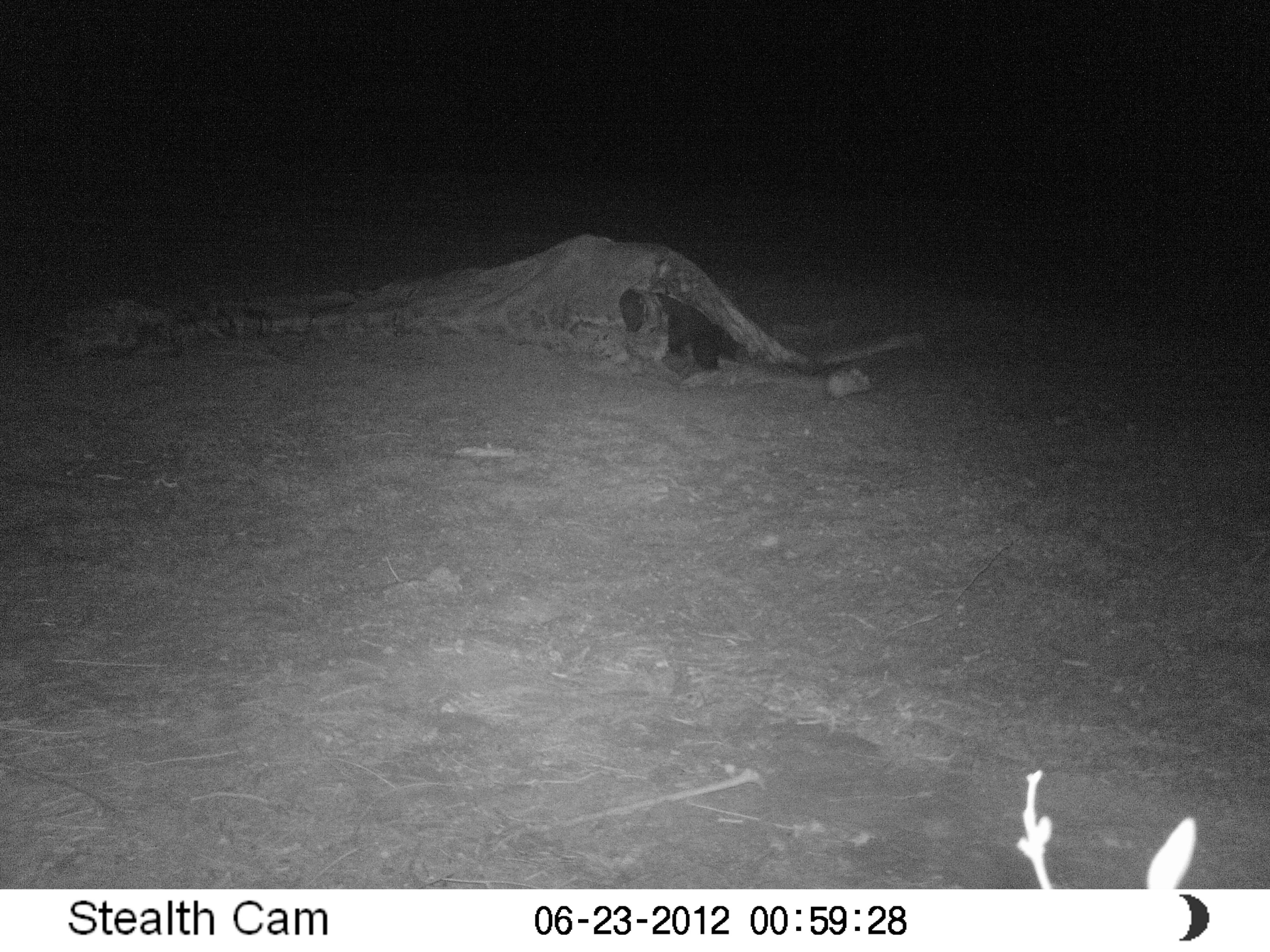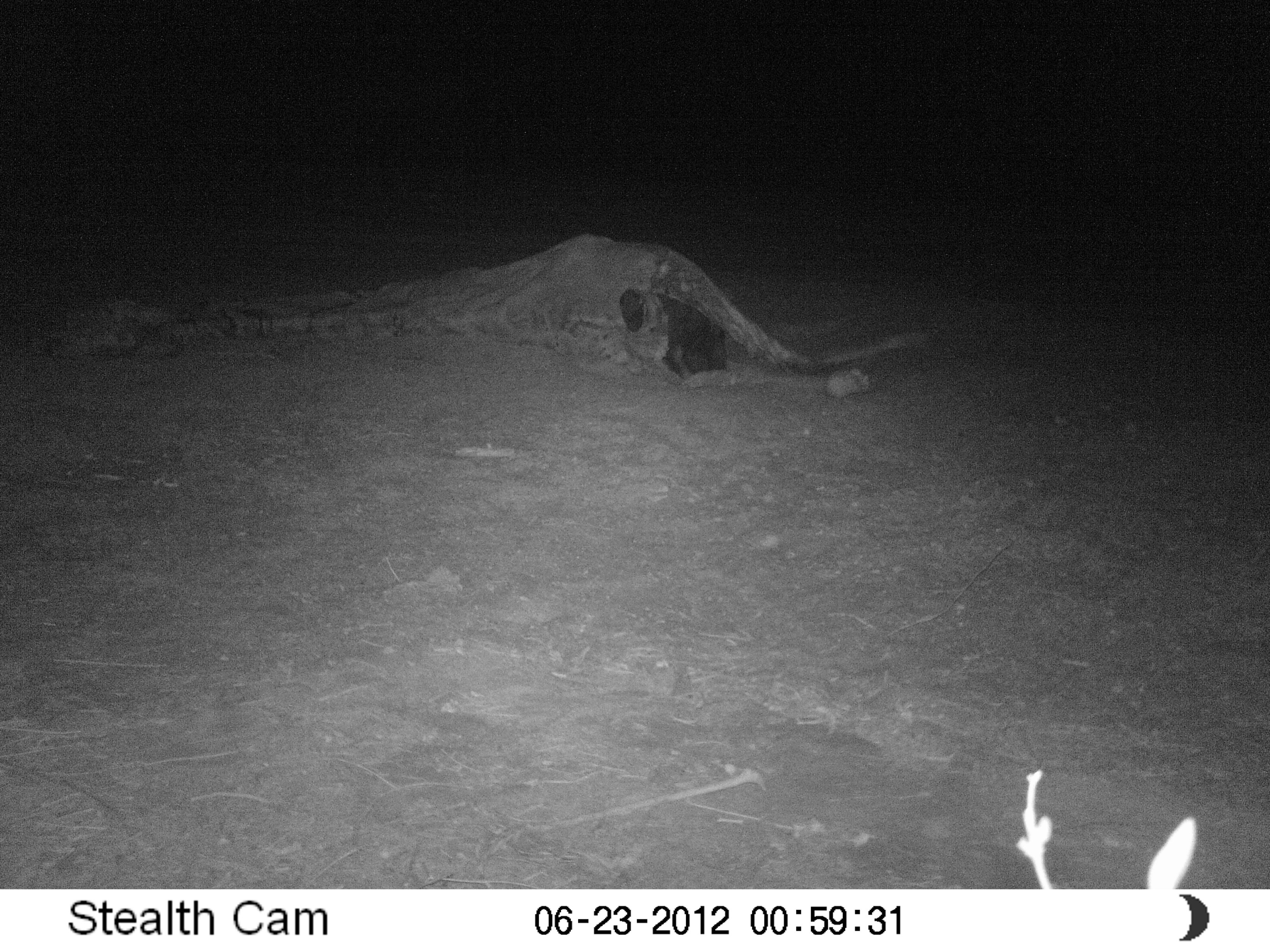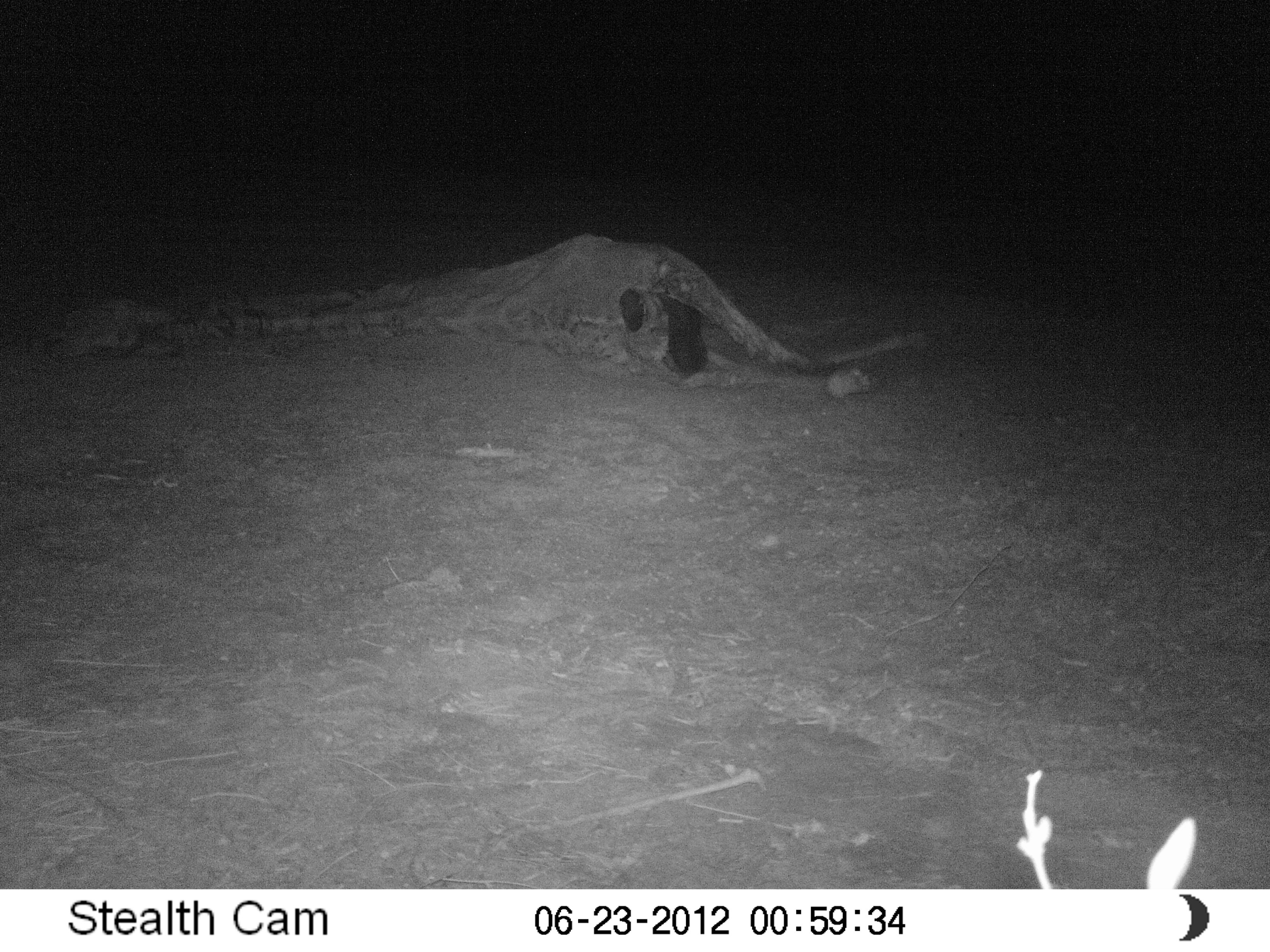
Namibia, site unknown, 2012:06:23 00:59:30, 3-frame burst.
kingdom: Animalia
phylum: Chordata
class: Mammalia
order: Carnivora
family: Hyaenidae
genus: Parahyaena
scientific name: Parahyaena brunnea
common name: brown hyena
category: hyaena brunnea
Hyaena brunnea (brown hyena) (Parahyaena brunnea).